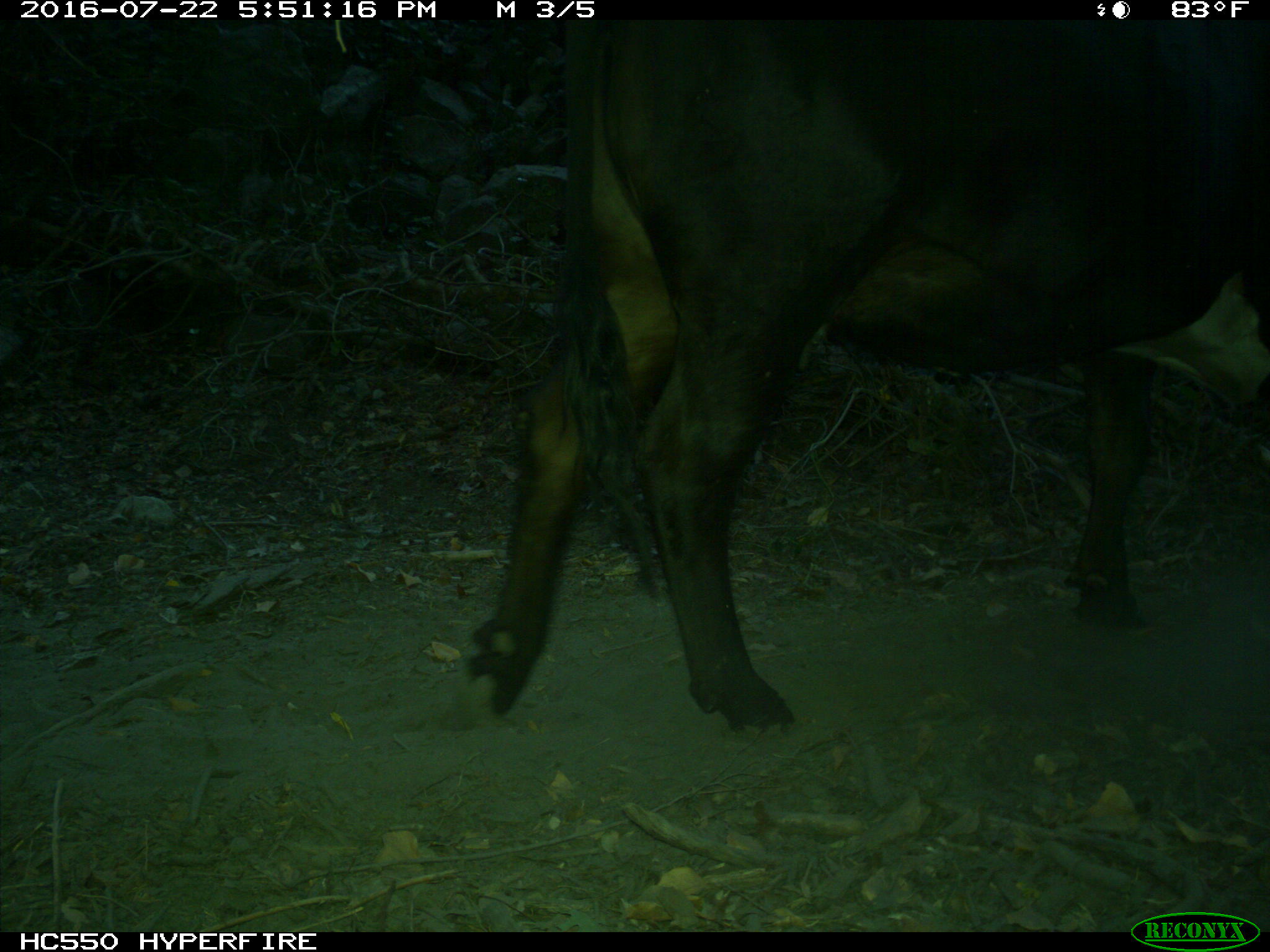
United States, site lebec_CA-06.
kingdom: Animalia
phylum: Chordata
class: Mammalia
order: Artiodactyla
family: Bovidae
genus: Bos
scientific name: Bos taurus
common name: domestic cow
Bos taurus (domestic cow).